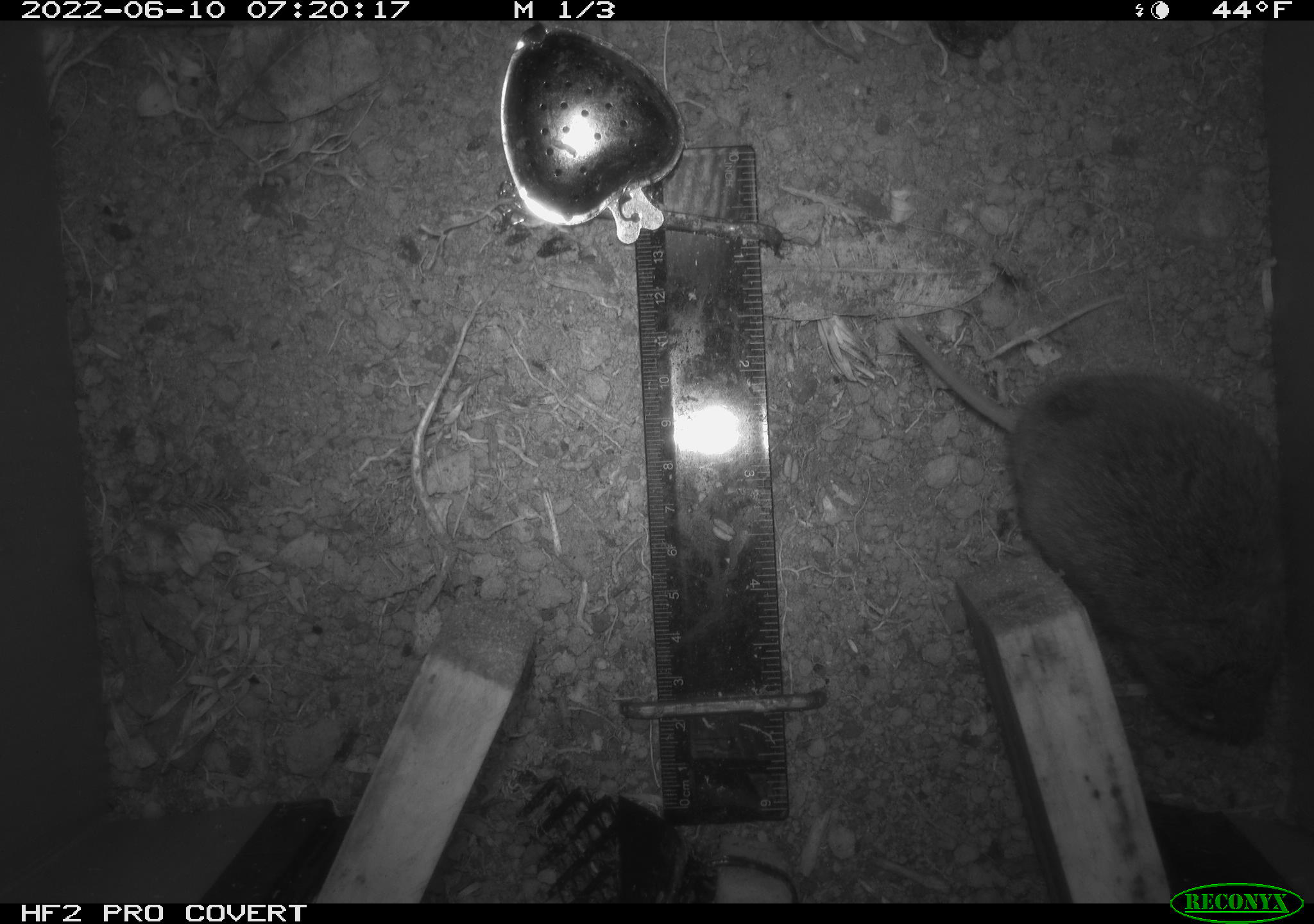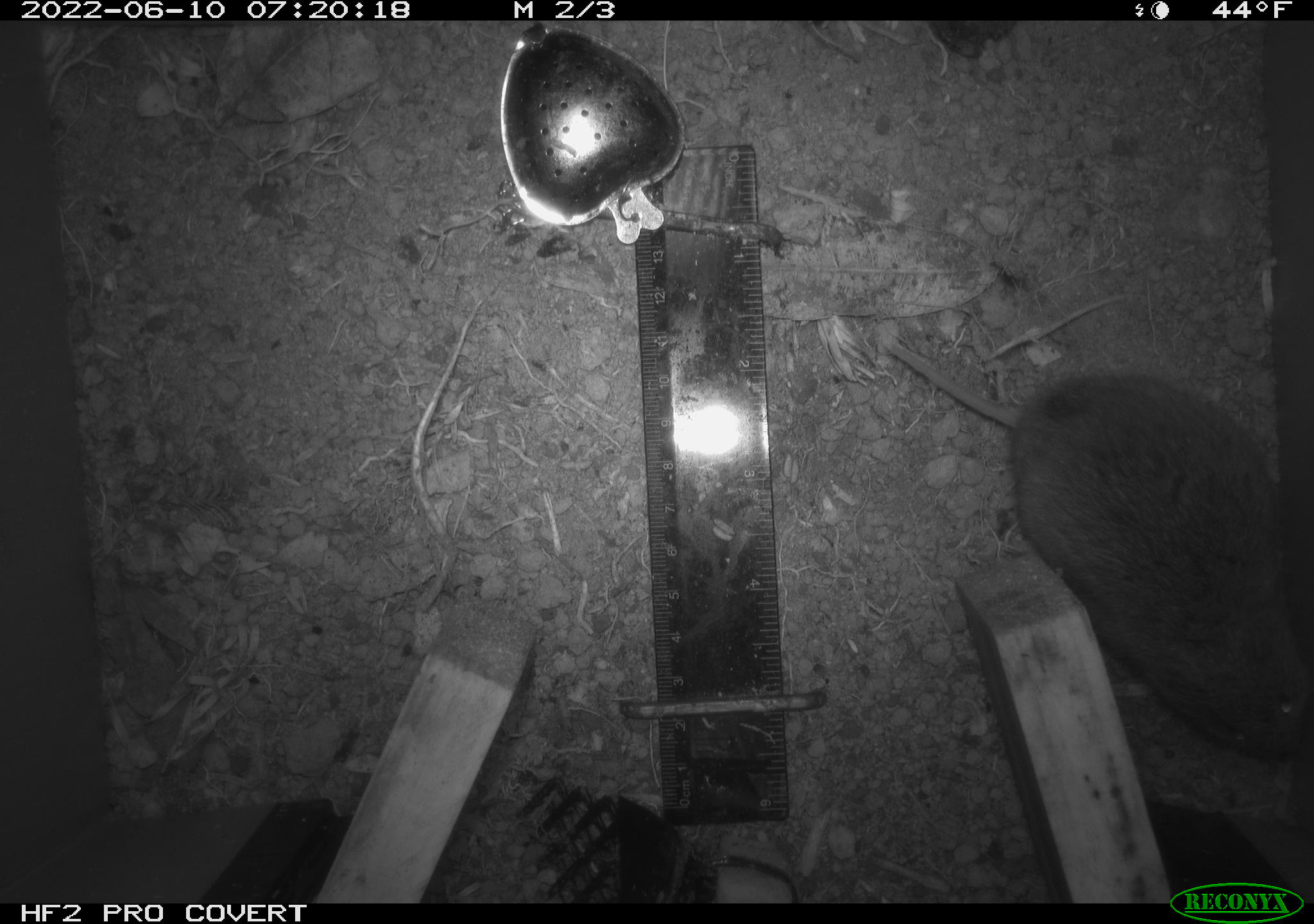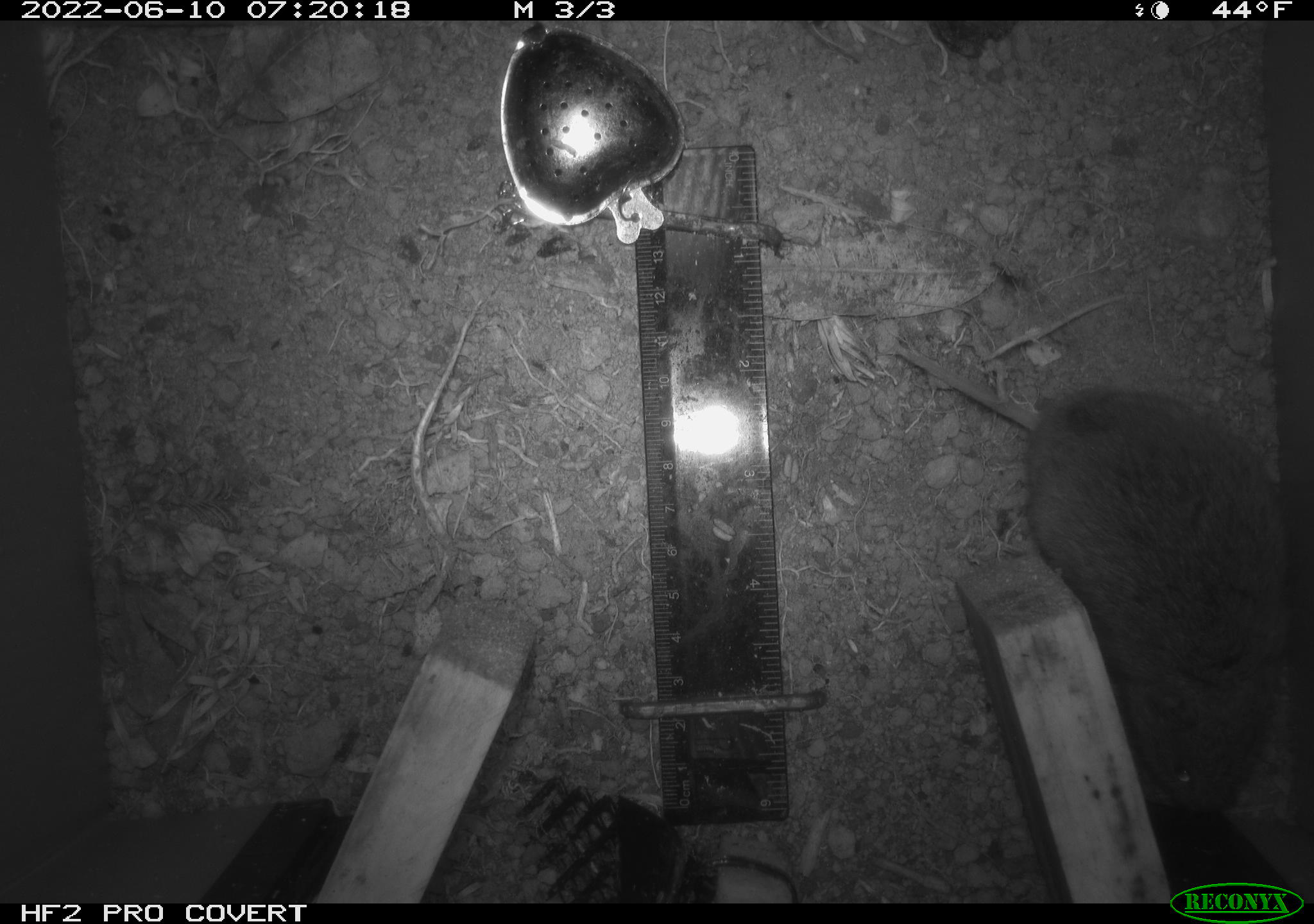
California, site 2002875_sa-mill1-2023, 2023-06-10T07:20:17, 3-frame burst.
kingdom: Animalia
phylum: Chordata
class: Mammalia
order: Rodentia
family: Cricetidae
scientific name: Arvicolinae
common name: voles, lemmings, and muskrats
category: arvicolinae subfamily